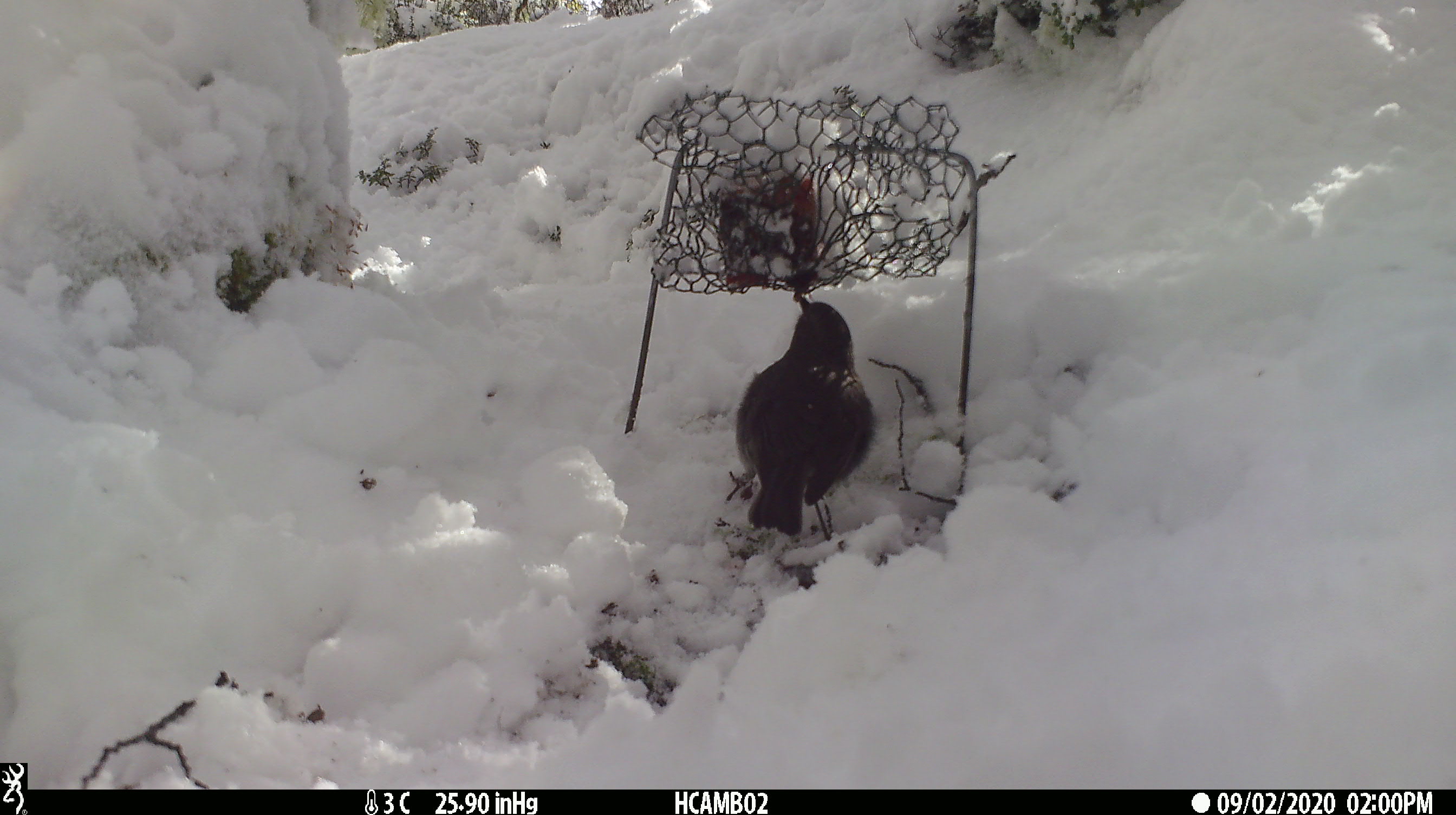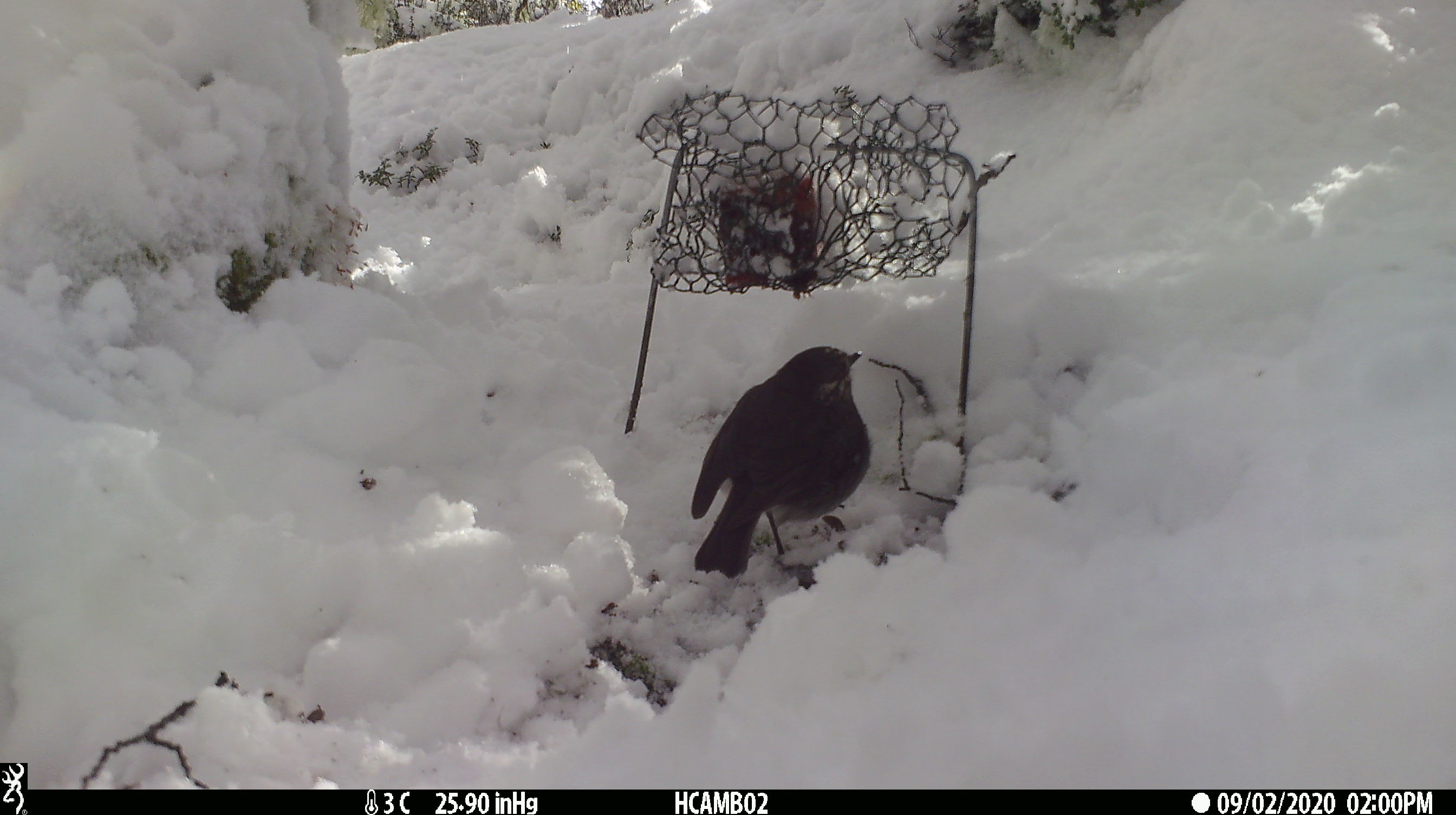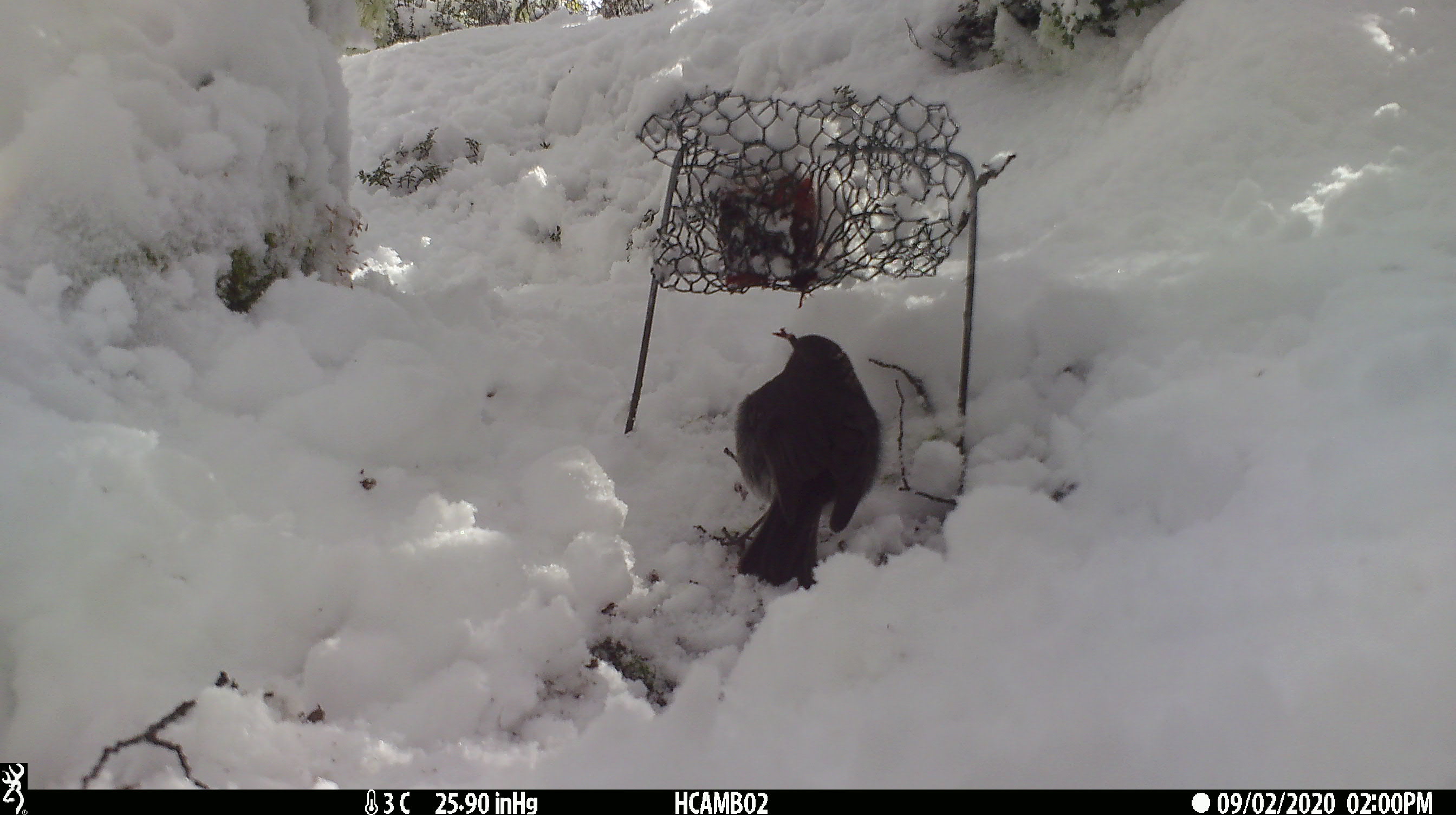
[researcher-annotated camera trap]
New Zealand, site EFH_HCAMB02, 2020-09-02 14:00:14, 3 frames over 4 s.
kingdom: Animalia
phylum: Chordata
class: Aves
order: Passeriformes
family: Petroicidae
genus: Petroica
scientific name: Petroica australis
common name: new zealand robin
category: robin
Robin (new zealand robin) (Petroica australis).